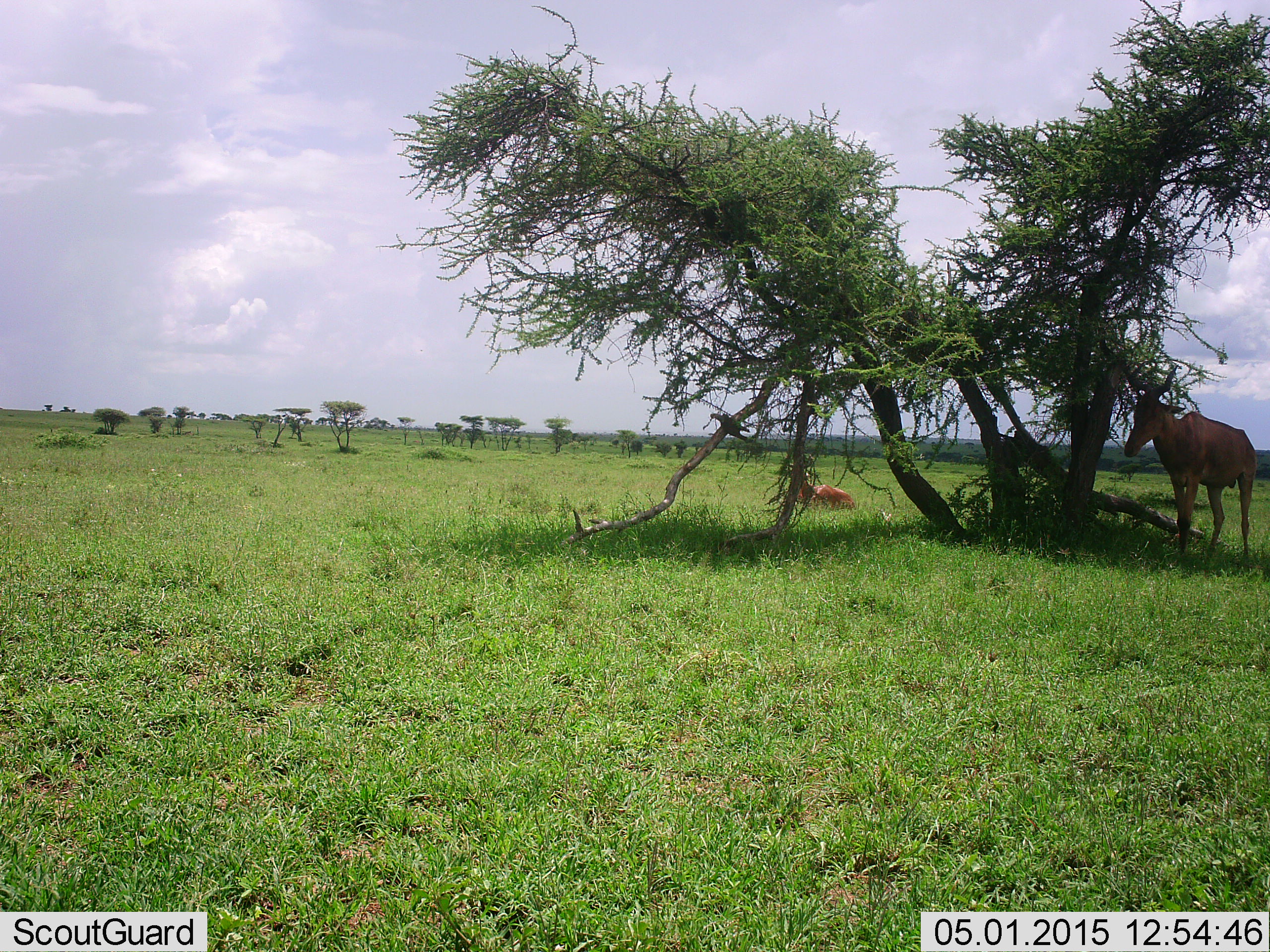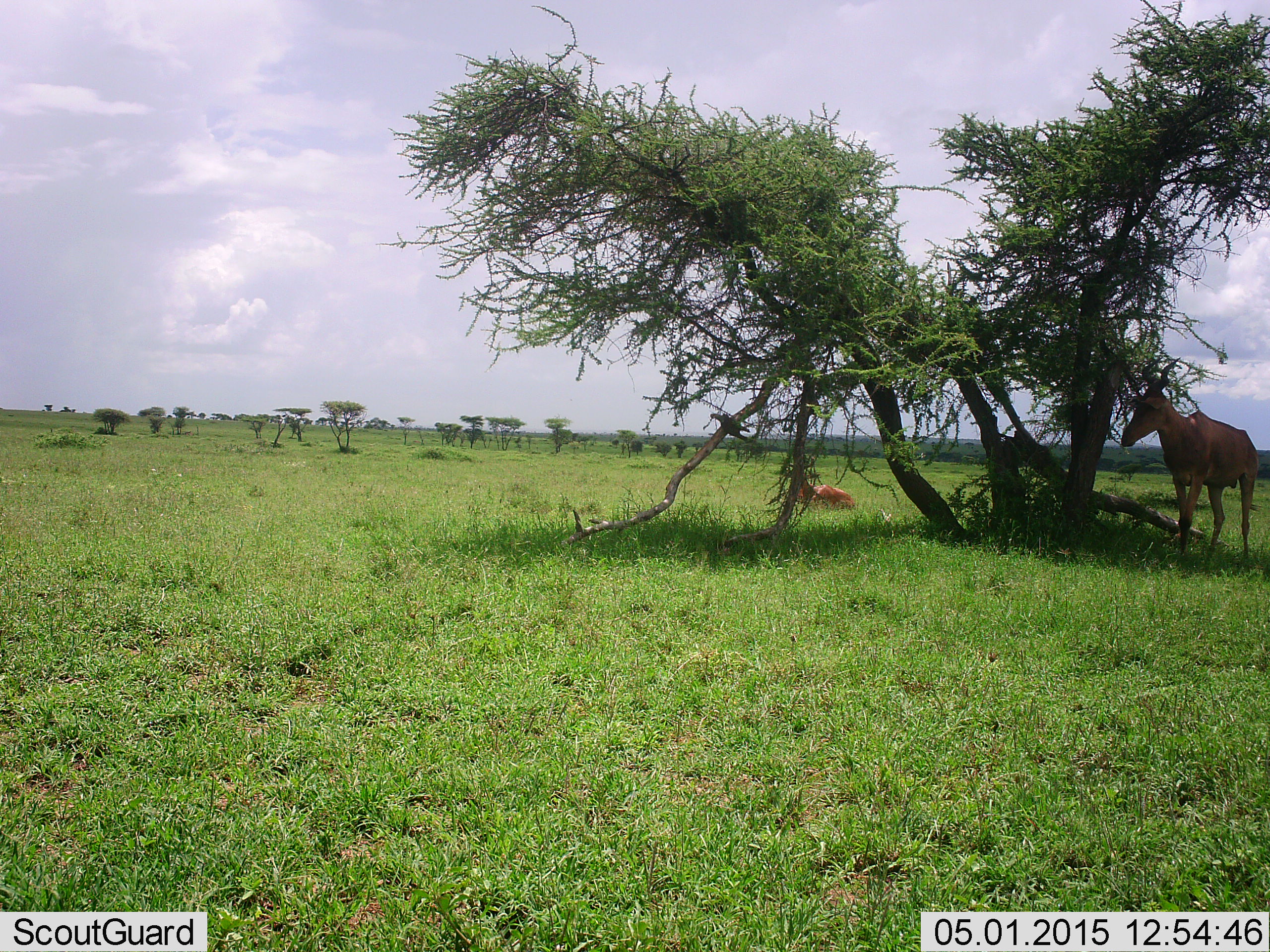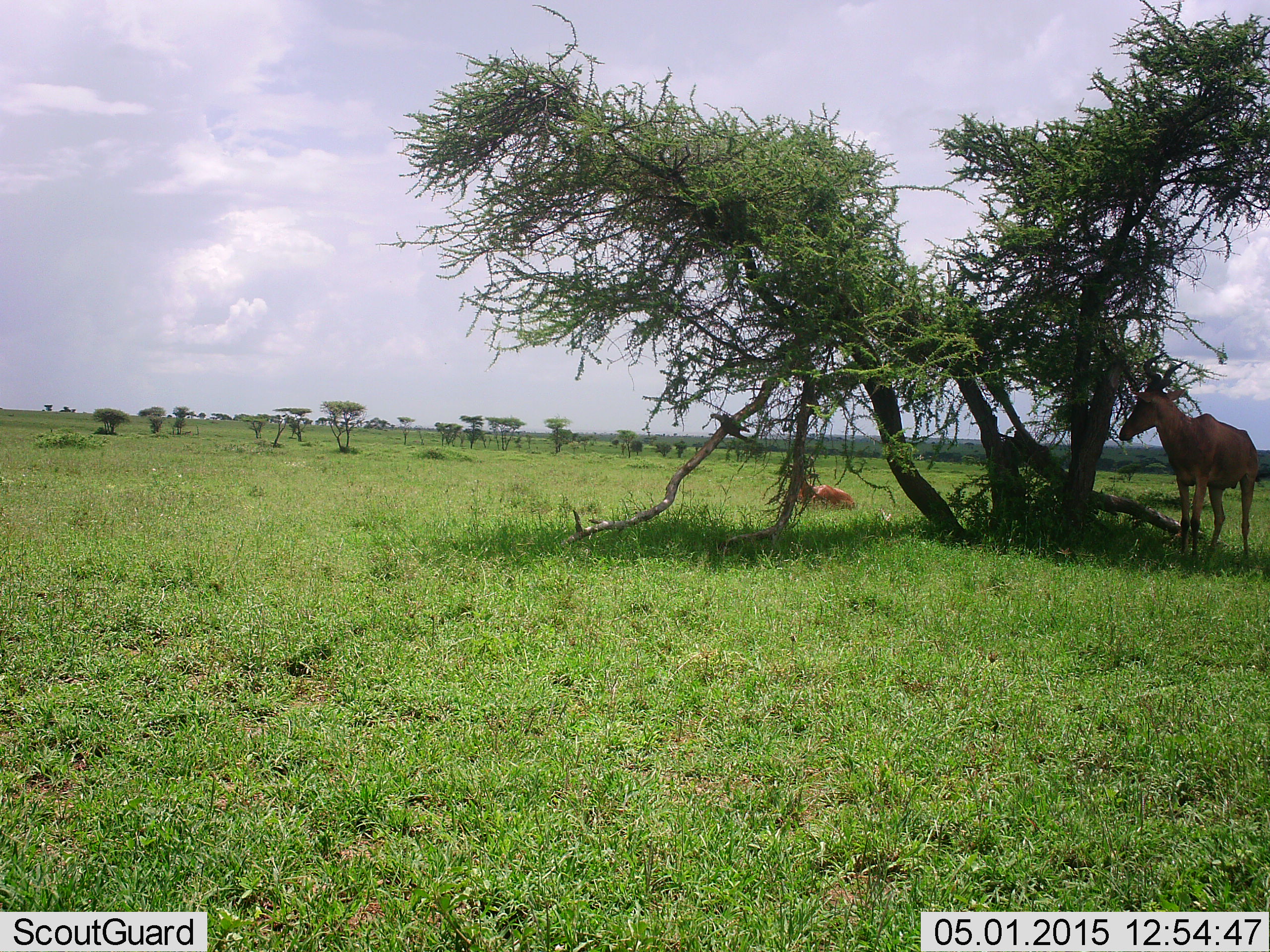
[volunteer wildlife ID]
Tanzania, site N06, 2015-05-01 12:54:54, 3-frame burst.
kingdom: Animalia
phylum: Chordata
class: Mammalia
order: Artiodactyla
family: Bovidae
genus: Alcelaphus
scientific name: Alcelaphus buselaphus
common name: hartebeest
Hartebeest (Alcelaphus buselaphus), count 2. Behavior (volunteer vote fractions): standing 70%, resting 90%, moving 10%, interacting 0%. Young present (vote fraction): 10%. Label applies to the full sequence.